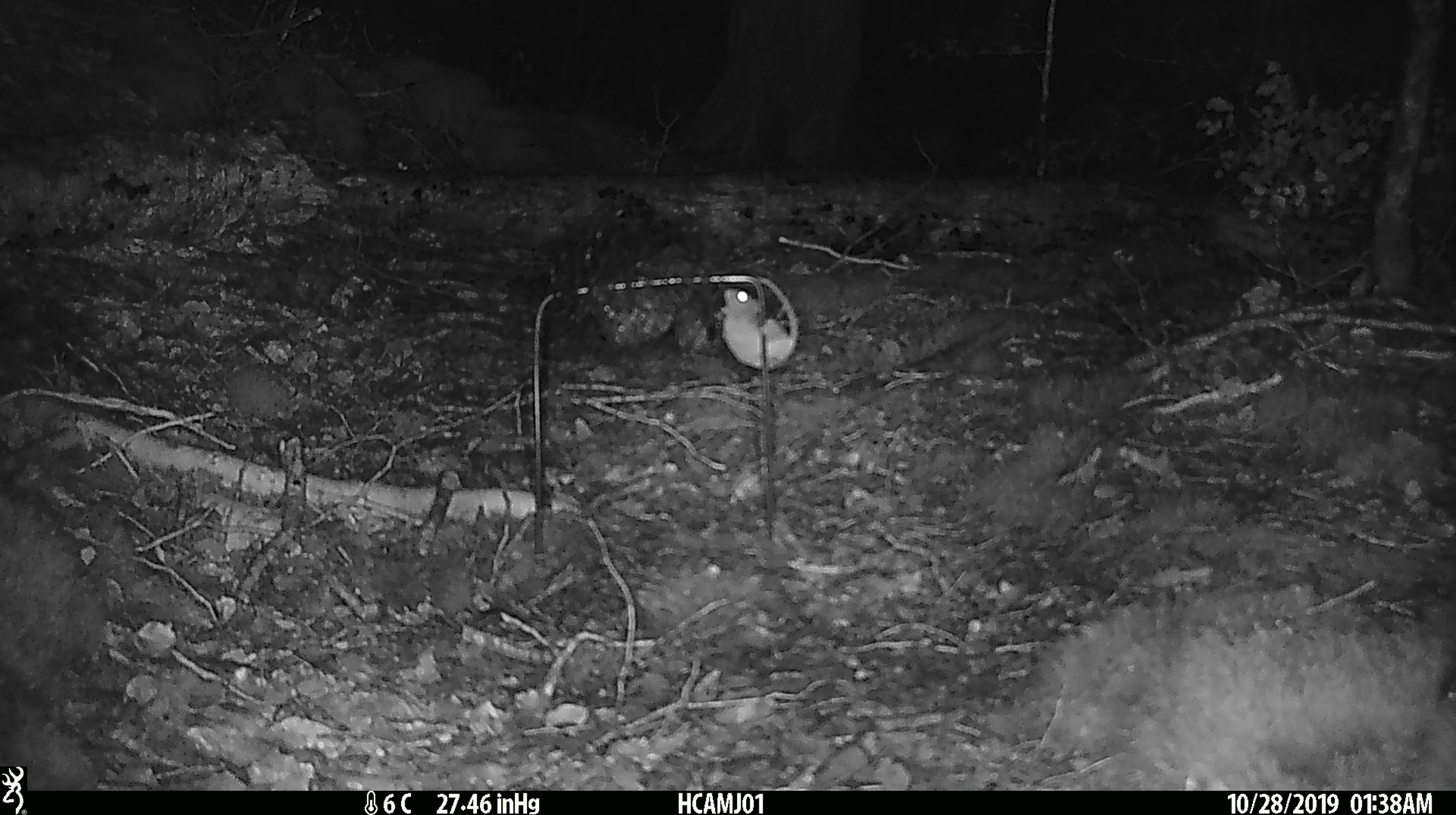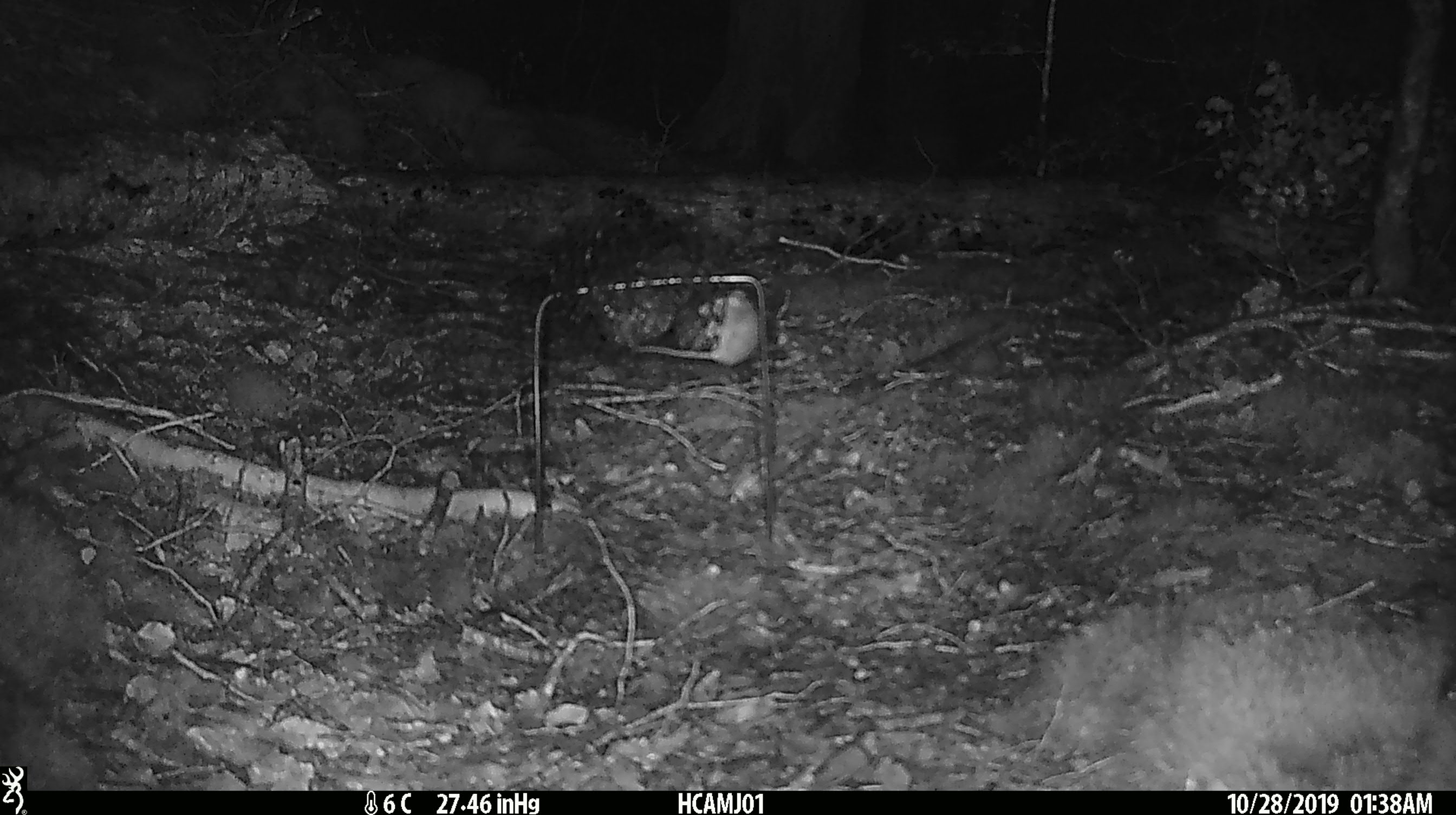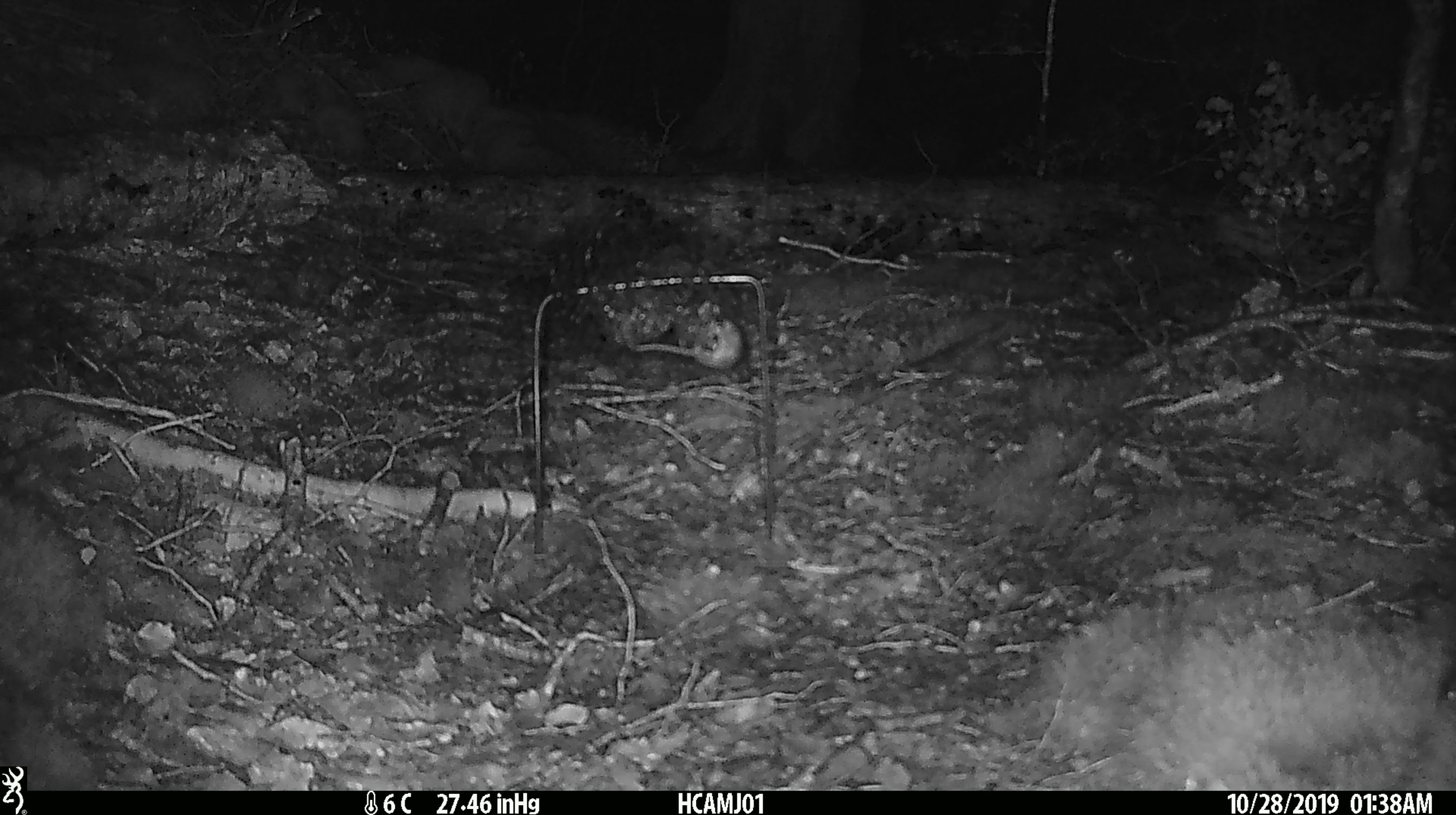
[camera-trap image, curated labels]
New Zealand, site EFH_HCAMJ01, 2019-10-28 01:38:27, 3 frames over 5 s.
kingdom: Animalia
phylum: Chordata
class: Mammalia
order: Rodentia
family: Muridae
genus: Mus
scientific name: Mus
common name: mouse